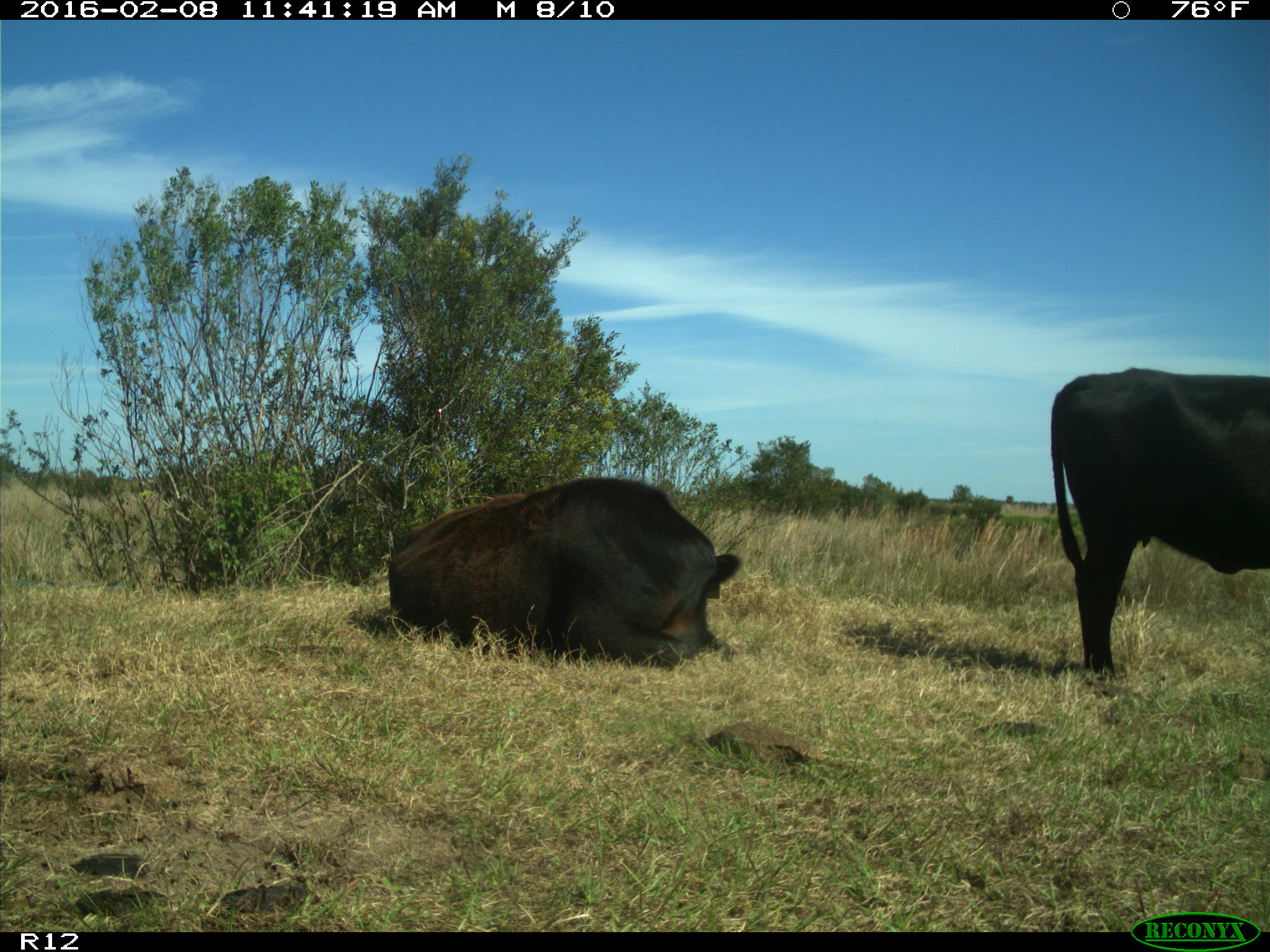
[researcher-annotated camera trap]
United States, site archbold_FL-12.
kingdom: Animalia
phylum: Chordata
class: Mammalia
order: Artiodactyla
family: Bovidae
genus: Bos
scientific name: Bos taurus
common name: domestic cow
Bos taurus (domestic cow).